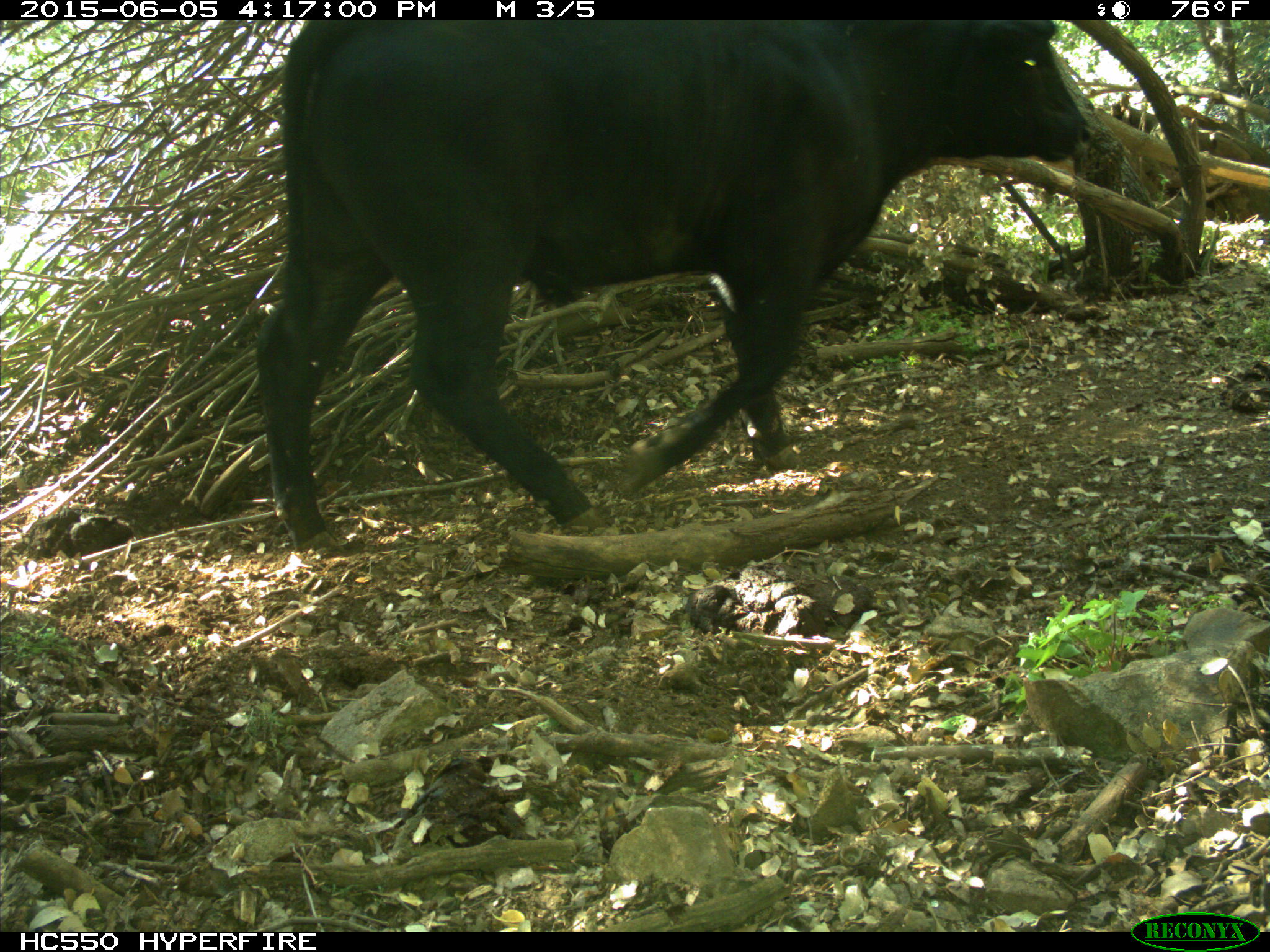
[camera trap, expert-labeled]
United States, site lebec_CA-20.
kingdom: Animalia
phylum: Chordata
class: Mammalia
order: Artiodactyla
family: Bovidae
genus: Bos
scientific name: Bos taurus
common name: domestic cow